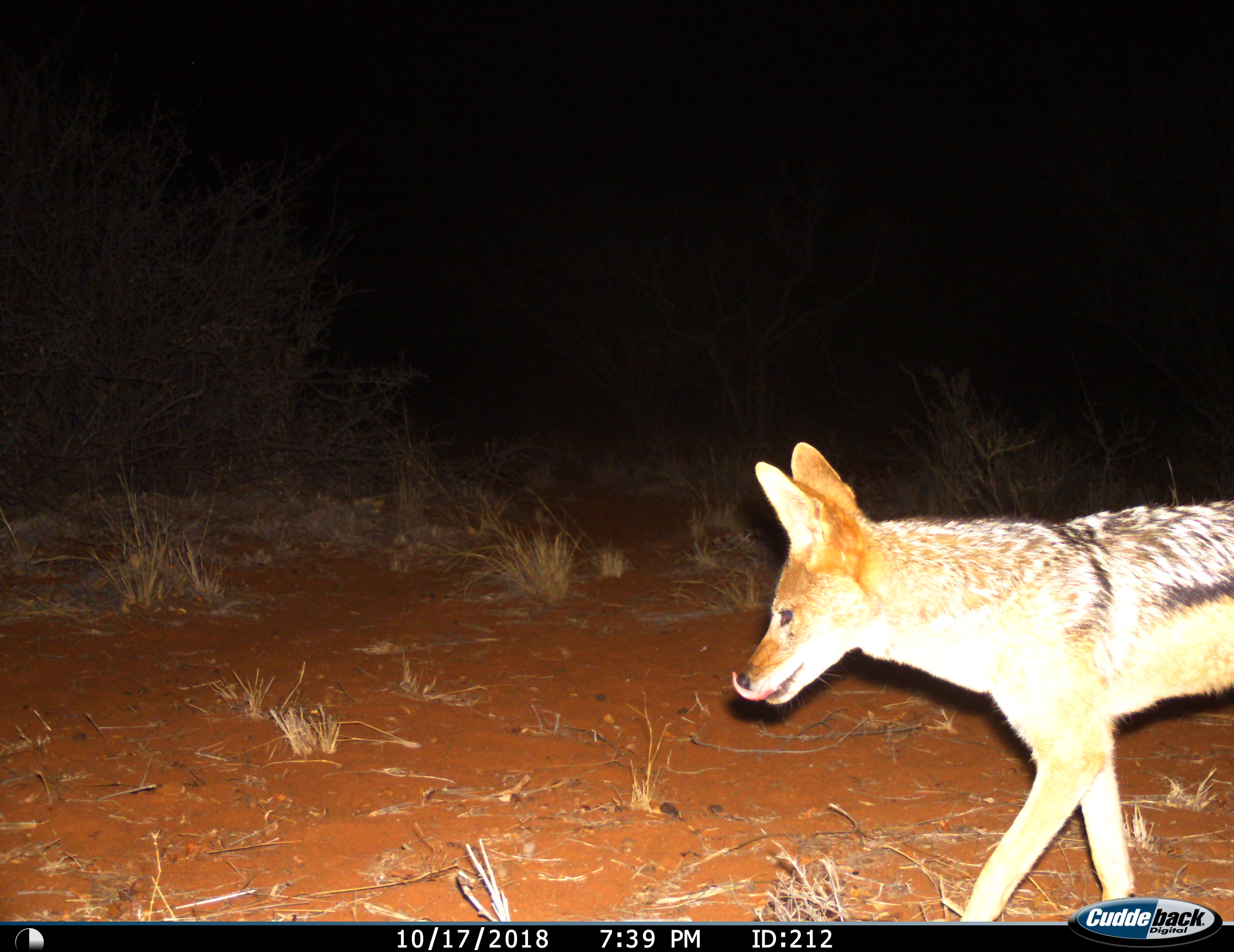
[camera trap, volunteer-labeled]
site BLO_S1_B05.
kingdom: Animalia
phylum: Chordata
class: Mammalia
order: Carnivora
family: Canidae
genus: Lupulella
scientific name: Lupulella mesomelas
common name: black-backed jackal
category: jackalblackbacked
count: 1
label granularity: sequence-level